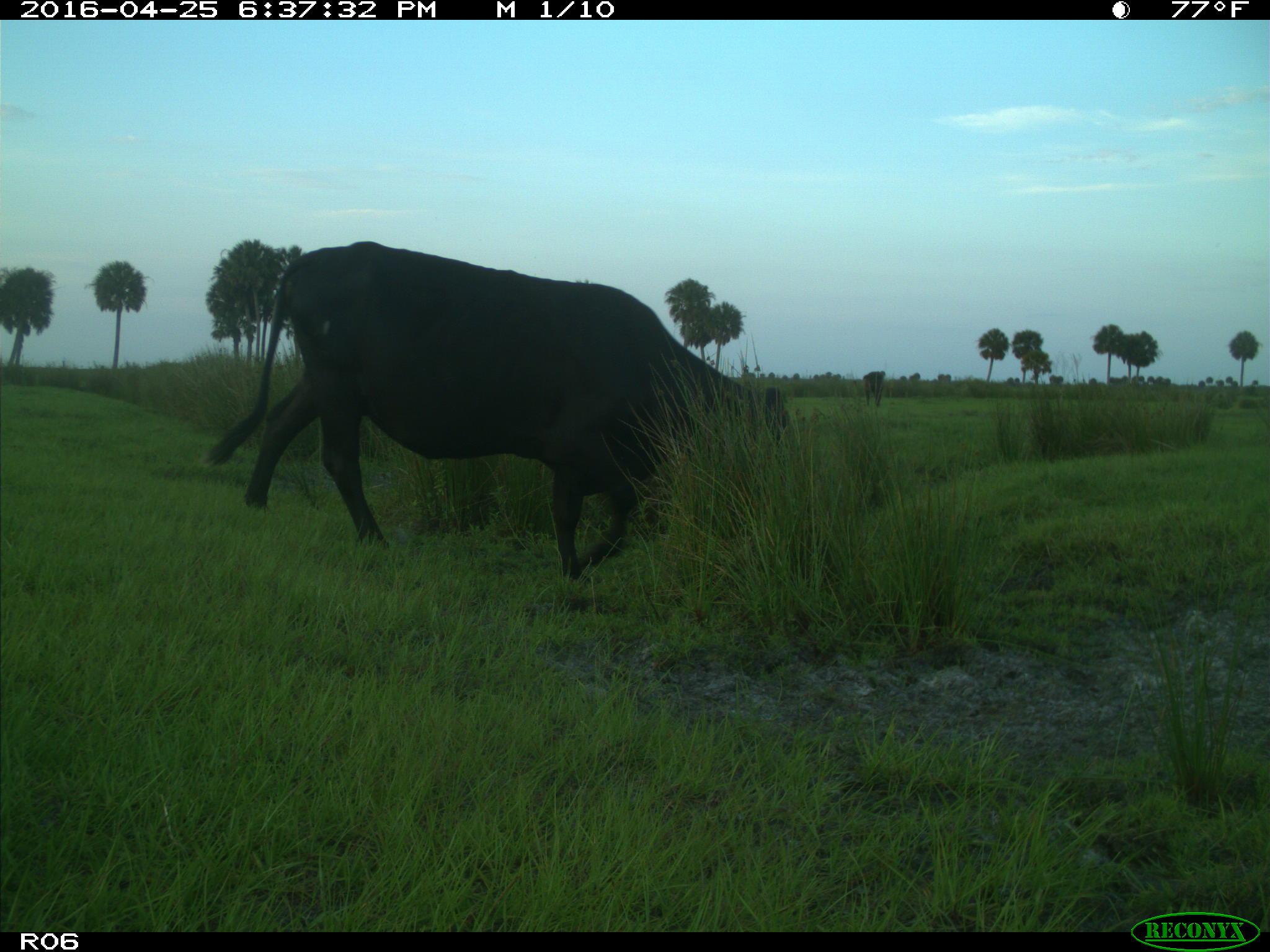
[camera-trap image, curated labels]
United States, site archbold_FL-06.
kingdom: Animalia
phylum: Chordata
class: Mammalia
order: Artiodactyla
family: Bovidae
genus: Bos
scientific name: Bos taurus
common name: domestic cow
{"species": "Bos taurus (domestic cow)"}